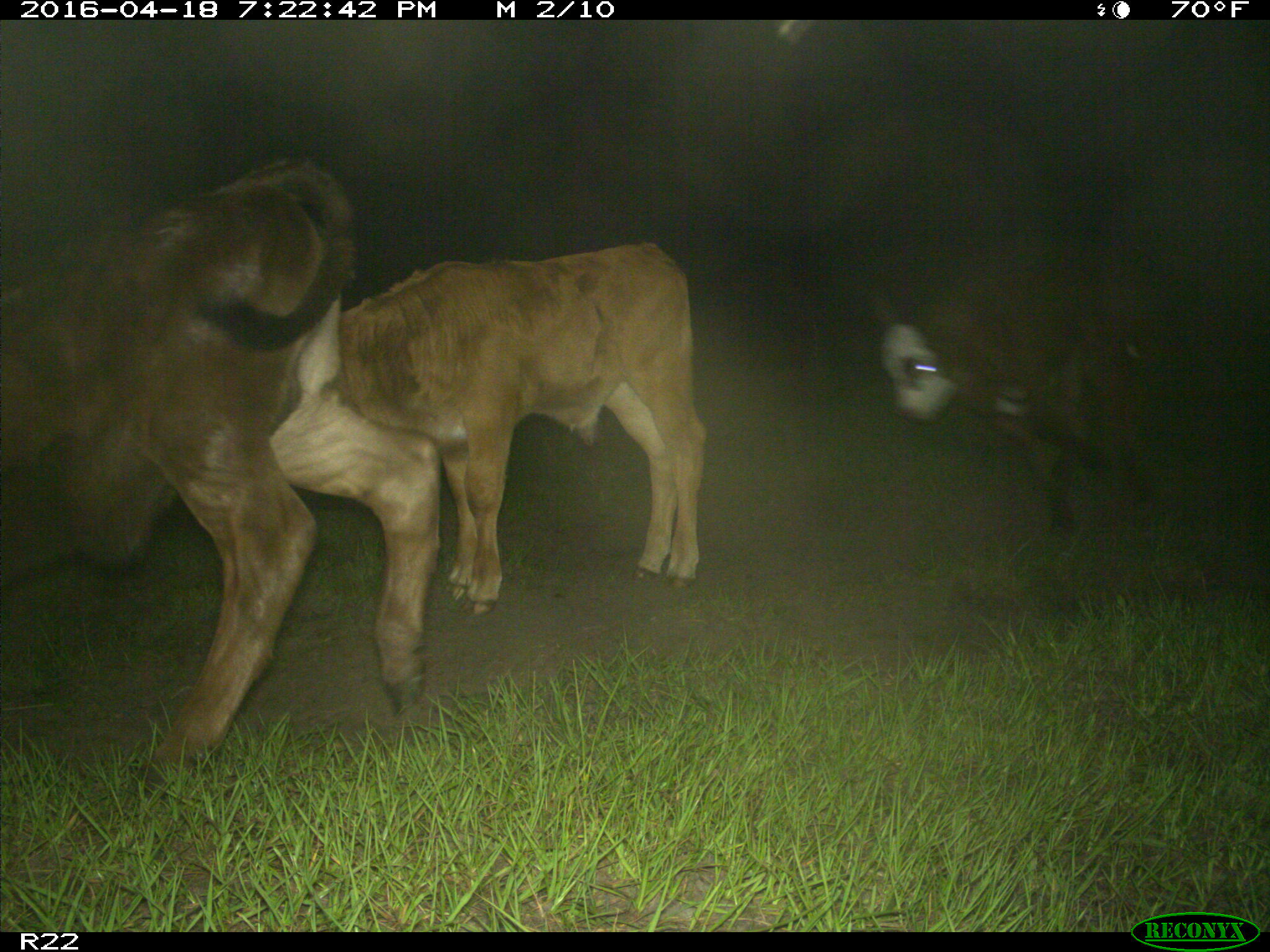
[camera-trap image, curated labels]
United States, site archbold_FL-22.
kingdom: Animalia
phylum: Chordata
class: Mammalia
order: Artiodactyla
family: Bovidae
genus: Bos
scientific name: Bos taurus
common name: domestic cow